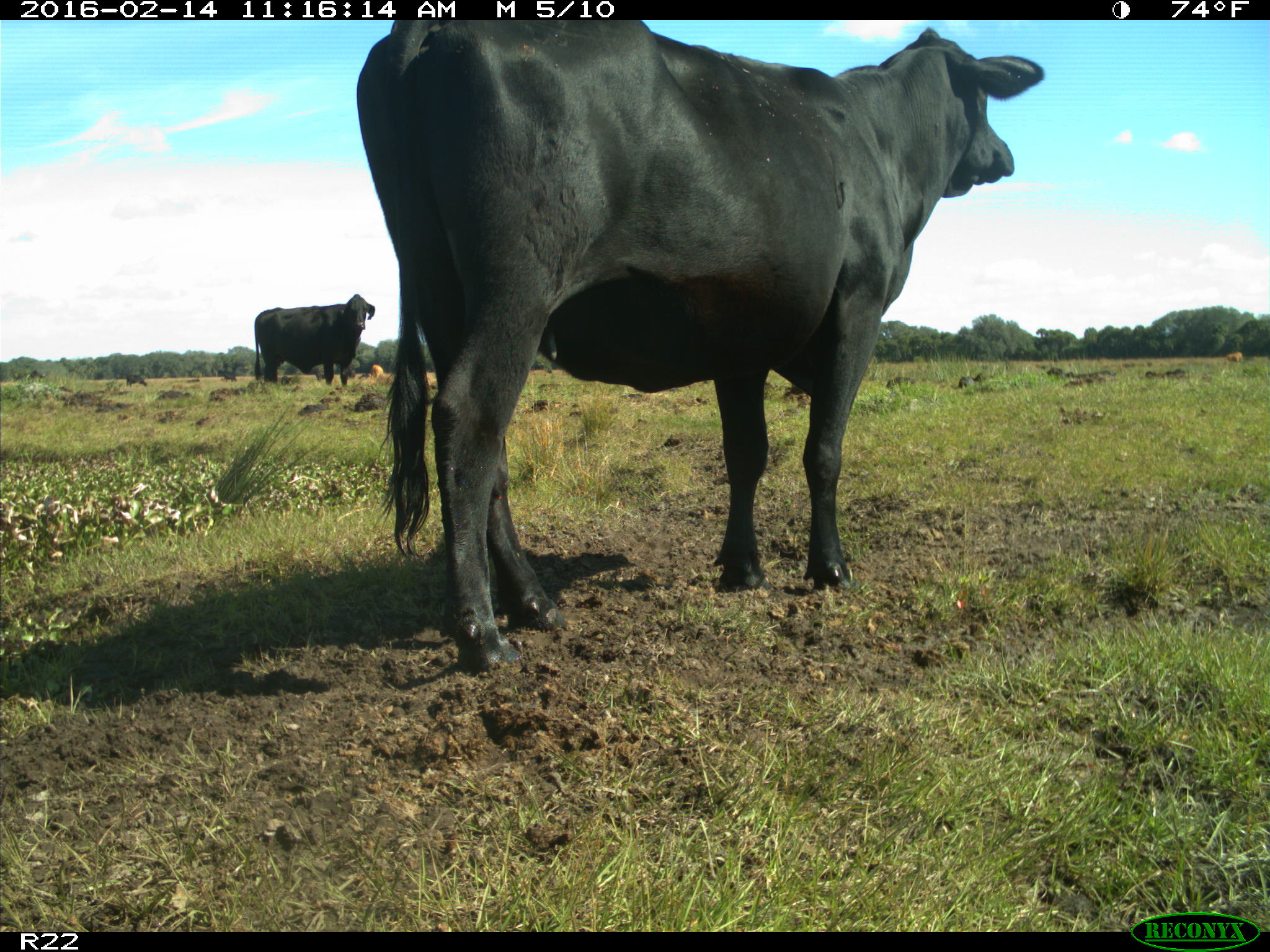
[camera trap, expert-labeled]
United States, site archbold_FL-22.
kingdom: Animalia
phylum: Chordata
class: Mammalia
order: Artiodactyla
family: Bovidae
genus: Bos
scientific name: Bos taurus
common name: domestic cow